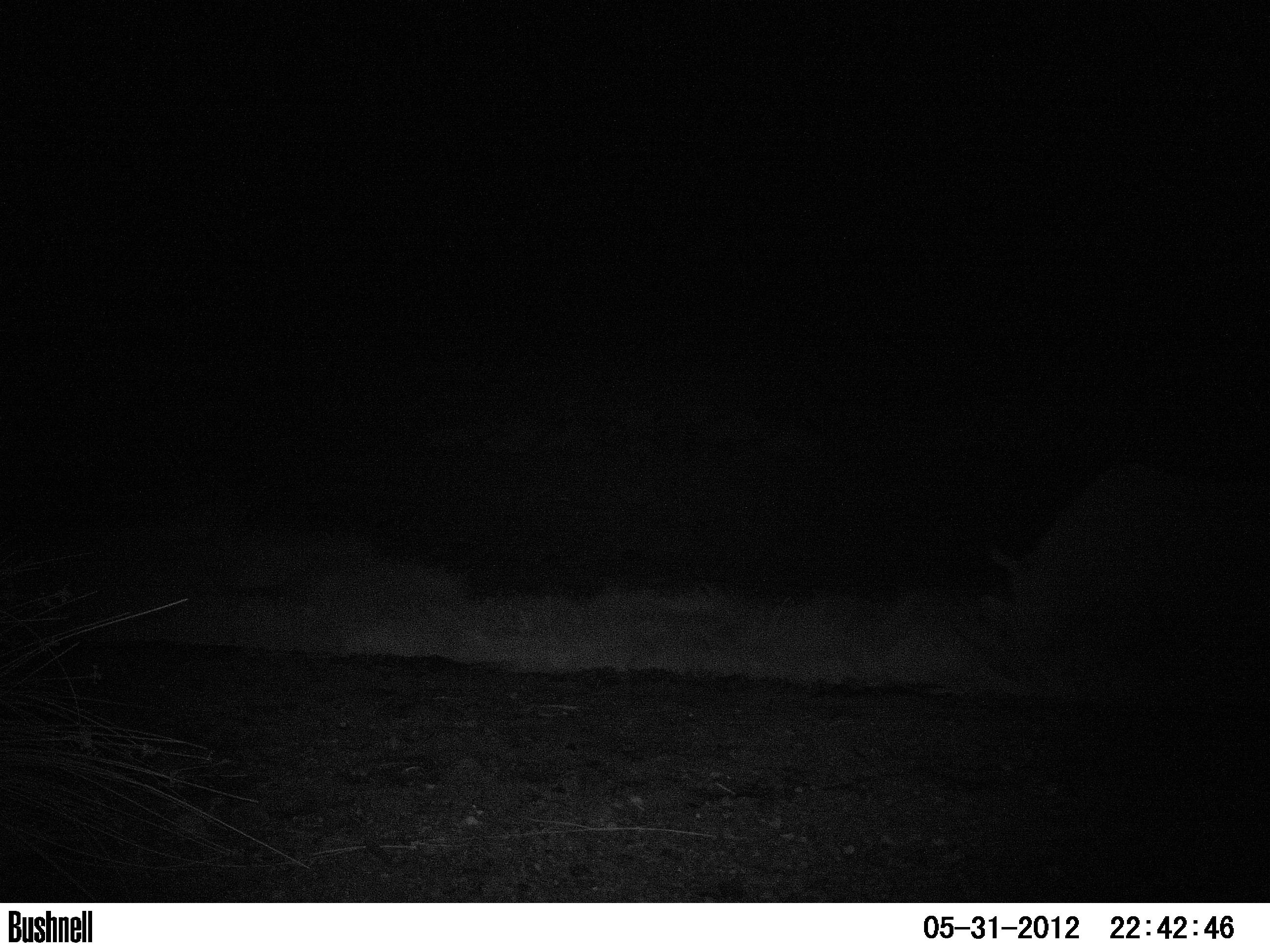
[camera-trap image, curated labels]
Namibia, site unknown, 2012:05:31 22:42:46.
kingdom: Animalia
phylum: Chordata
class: Mammalia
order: Perissodactyla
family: Rhinocerotidae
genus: Diceros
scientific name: Diceros bicornis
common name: black rhinoceros